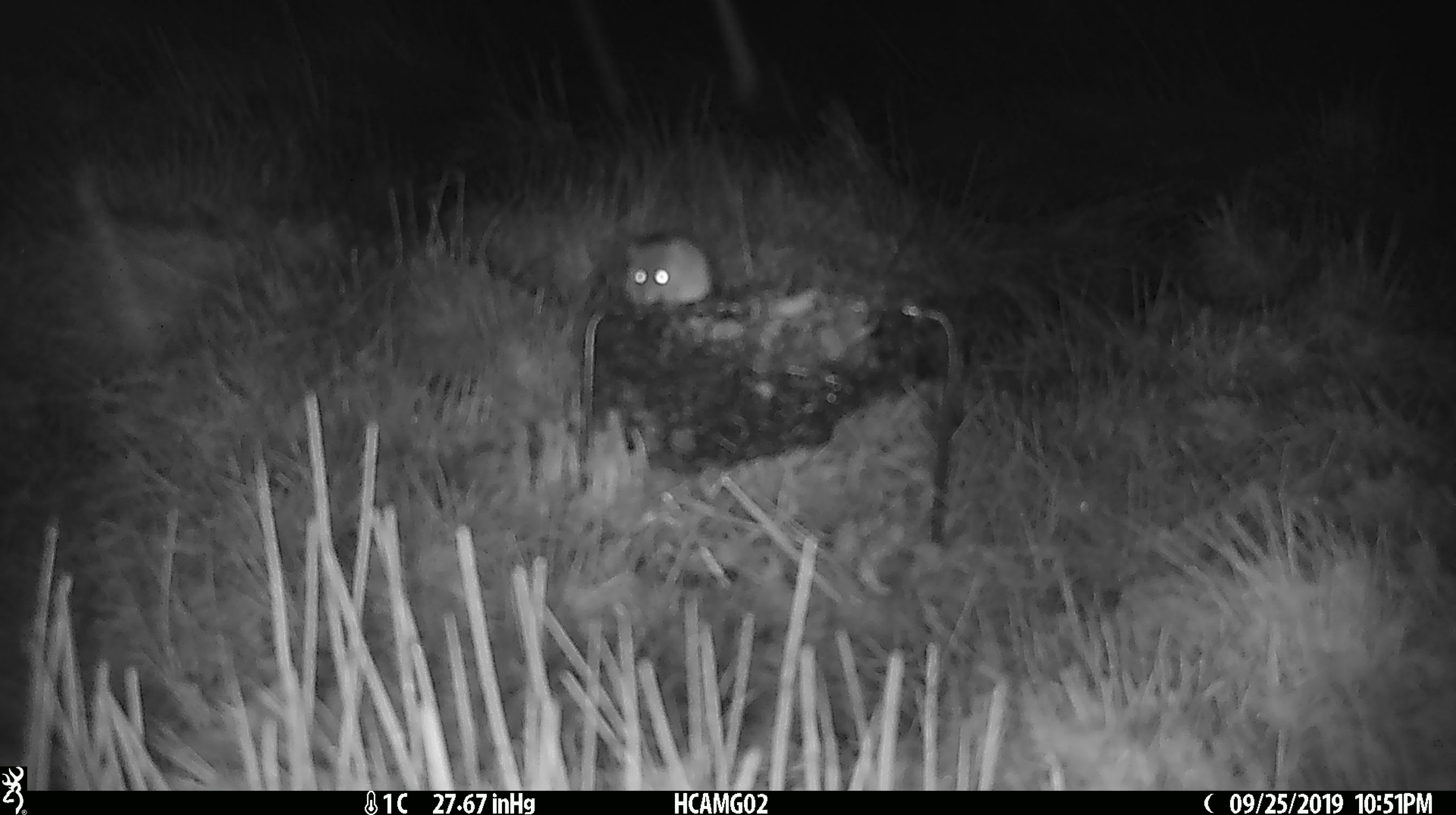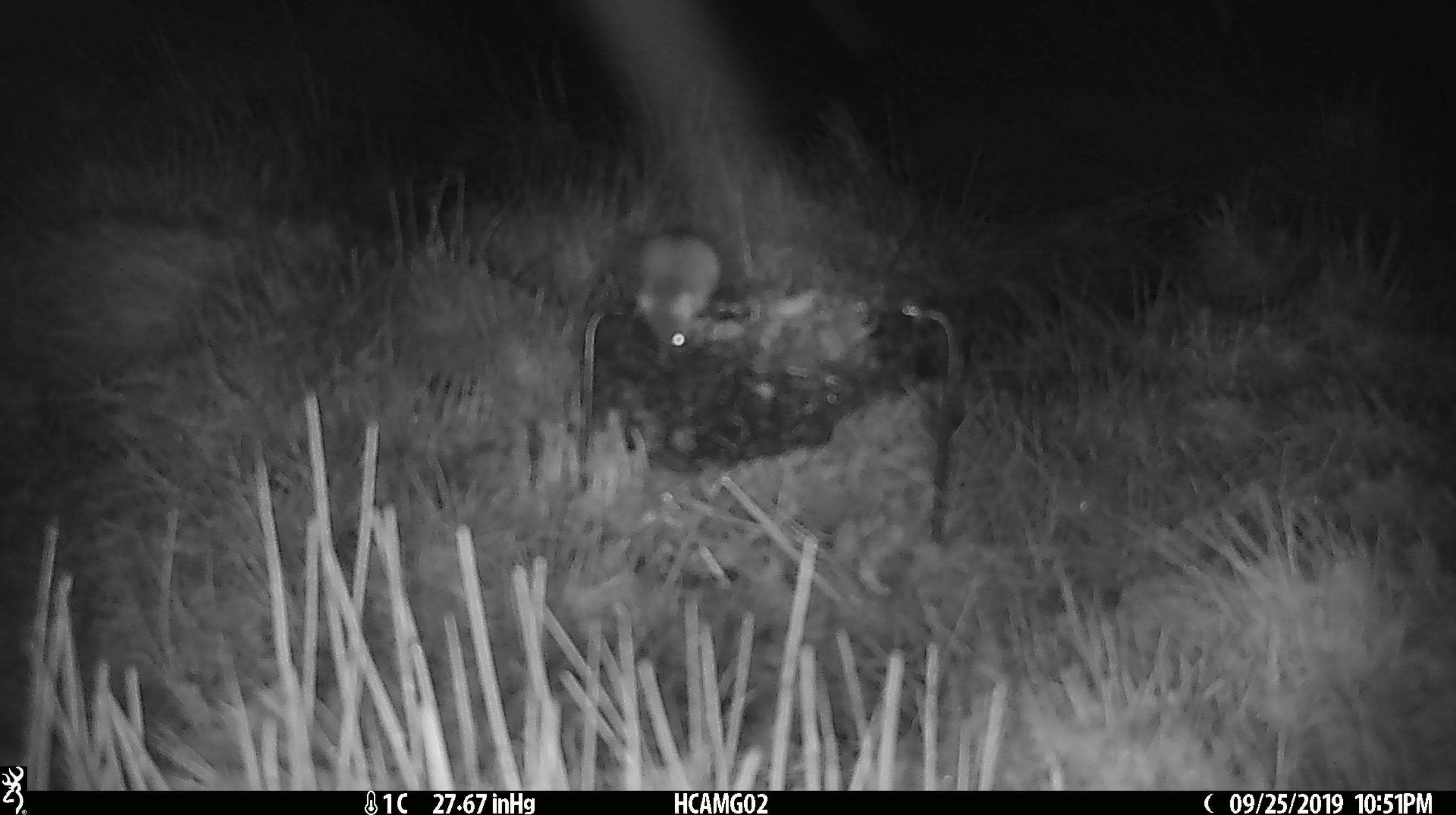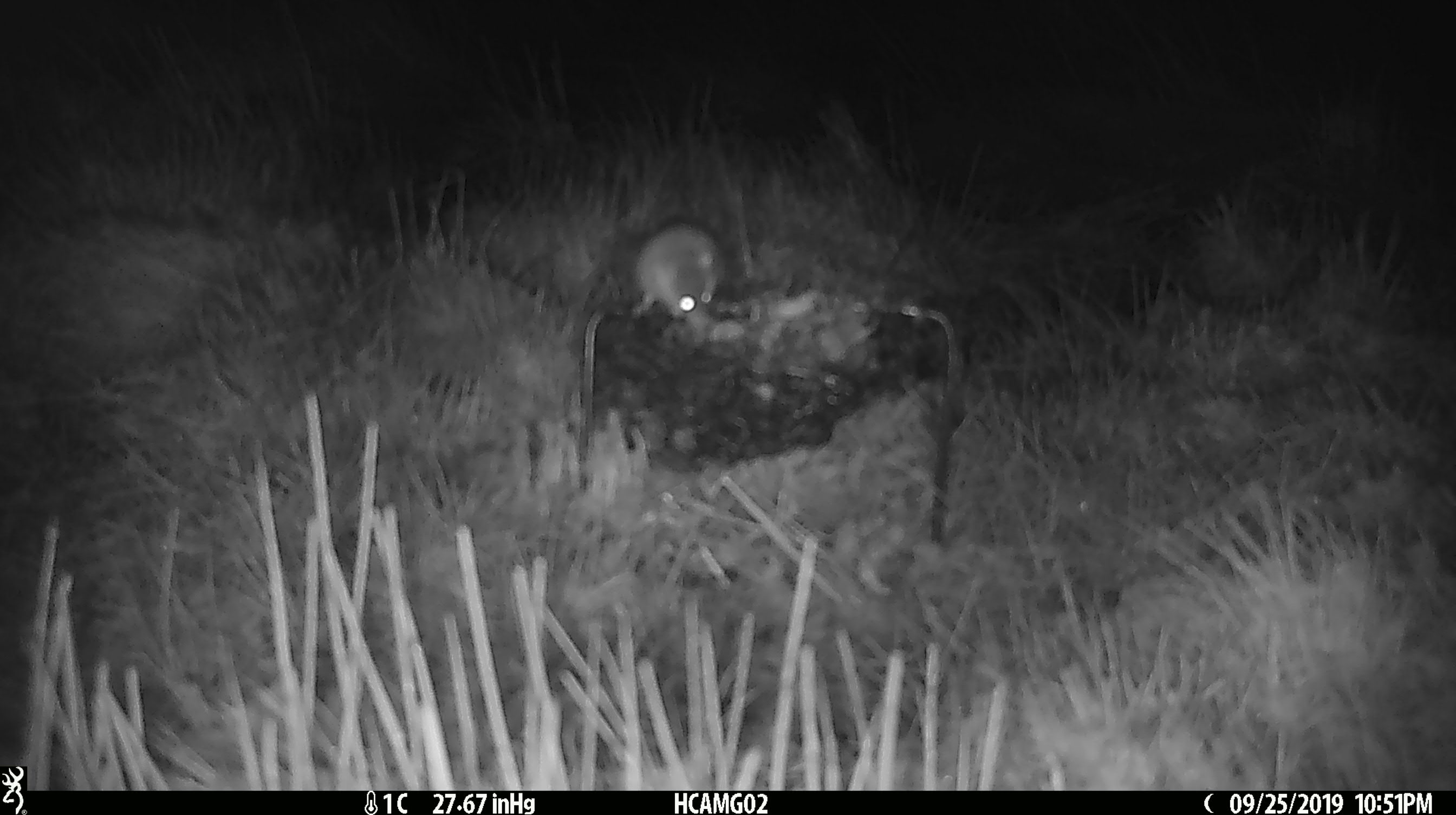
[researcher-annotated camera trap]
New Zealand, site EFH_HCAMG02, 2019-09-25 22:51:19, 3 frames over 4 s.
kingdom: Animalia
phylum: Chordata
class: Mammalia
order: Rodentia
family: Muridae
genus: Mus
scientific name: Mus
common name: mouse